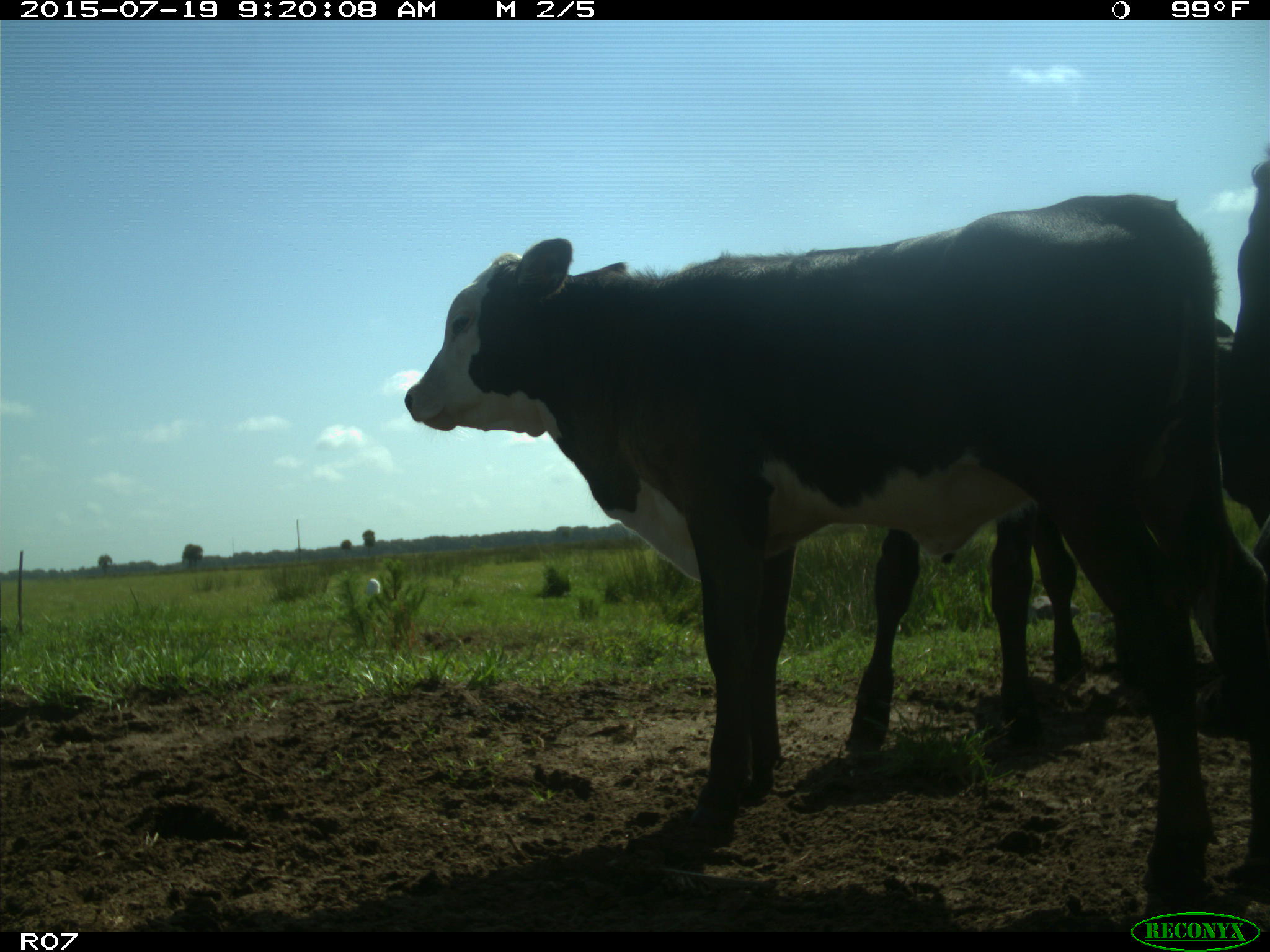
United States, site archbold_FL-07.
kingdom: Animalia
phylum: Chordata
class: Mammalia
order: Artiodactyla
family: Bovidae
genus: Bos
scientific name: Bos taurus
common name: domestic cow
Bos taurus (domestic cow).